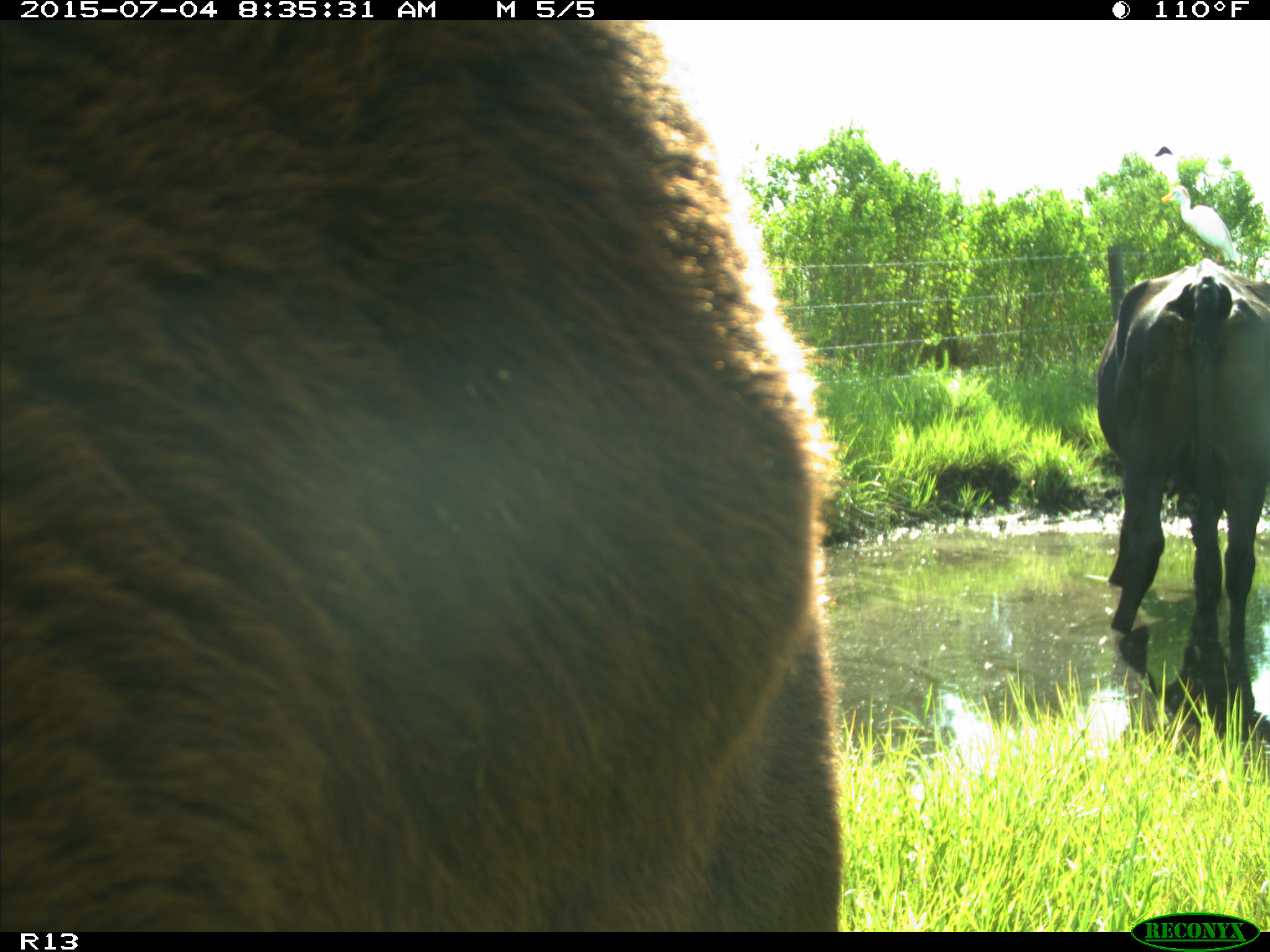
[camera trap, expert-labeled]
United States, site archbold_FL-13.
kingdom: Animalia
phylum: Chordata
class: Mammalia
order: Artiodactyla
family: Bovidae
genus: Bos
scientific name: Bos taurus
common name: domestic cow